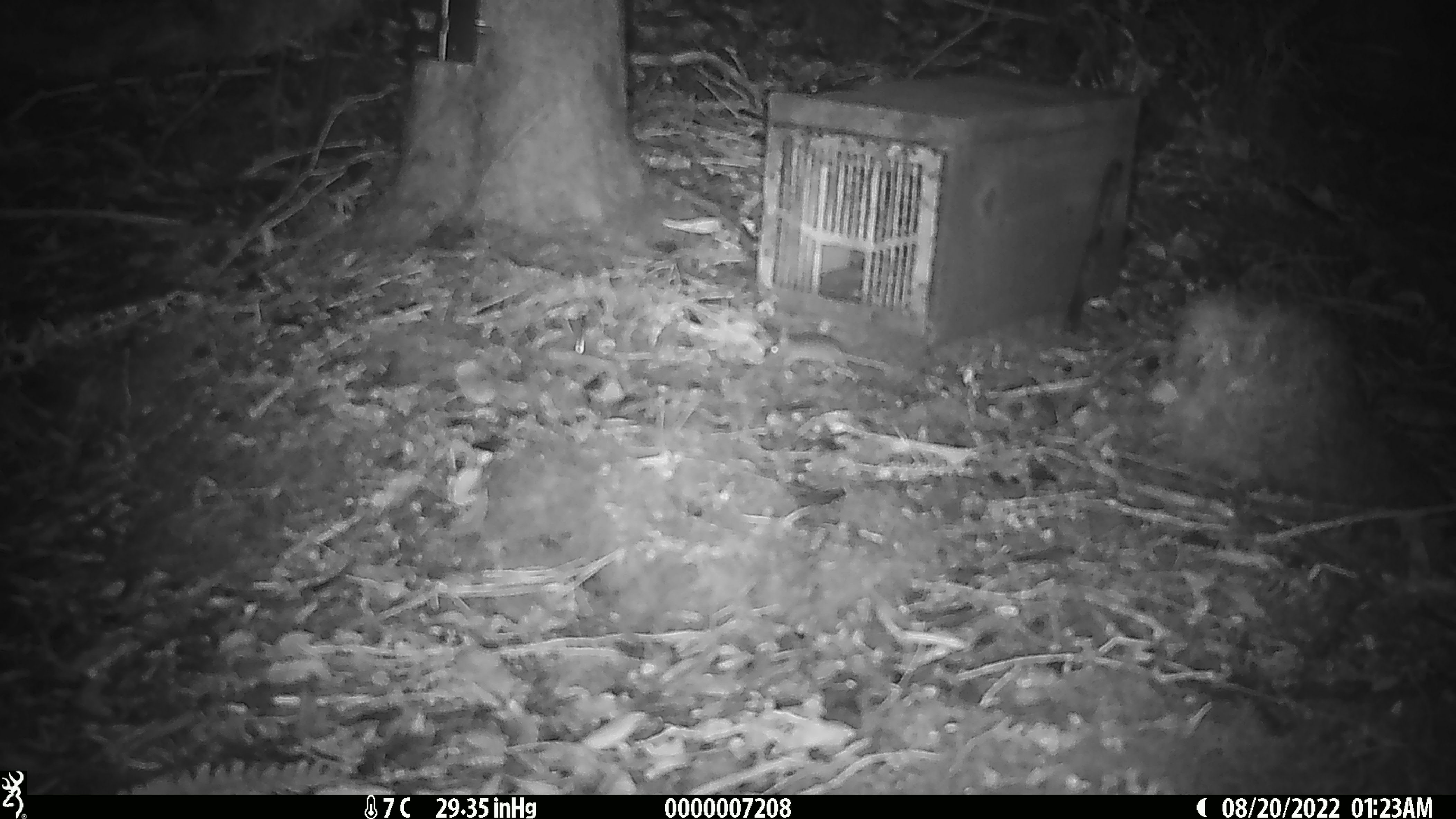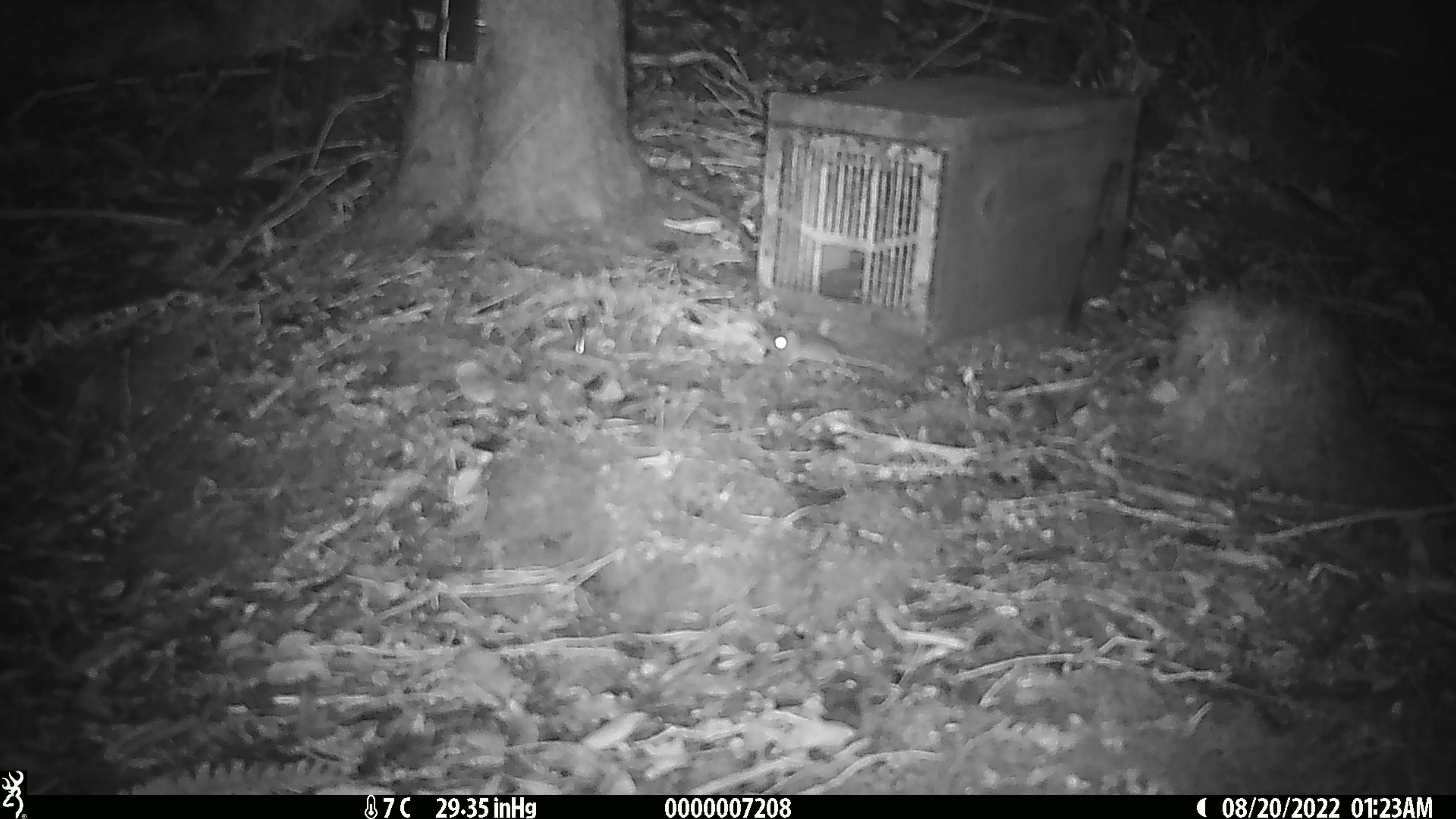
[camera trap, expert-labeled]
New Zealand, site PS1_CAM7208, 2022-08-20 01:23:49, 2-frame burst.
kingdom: Animalia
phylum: Chordata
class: Mammalia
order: Rodentia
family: Muridae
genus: Mus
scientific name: Mus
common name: mouse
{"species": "mouse (Mus)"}